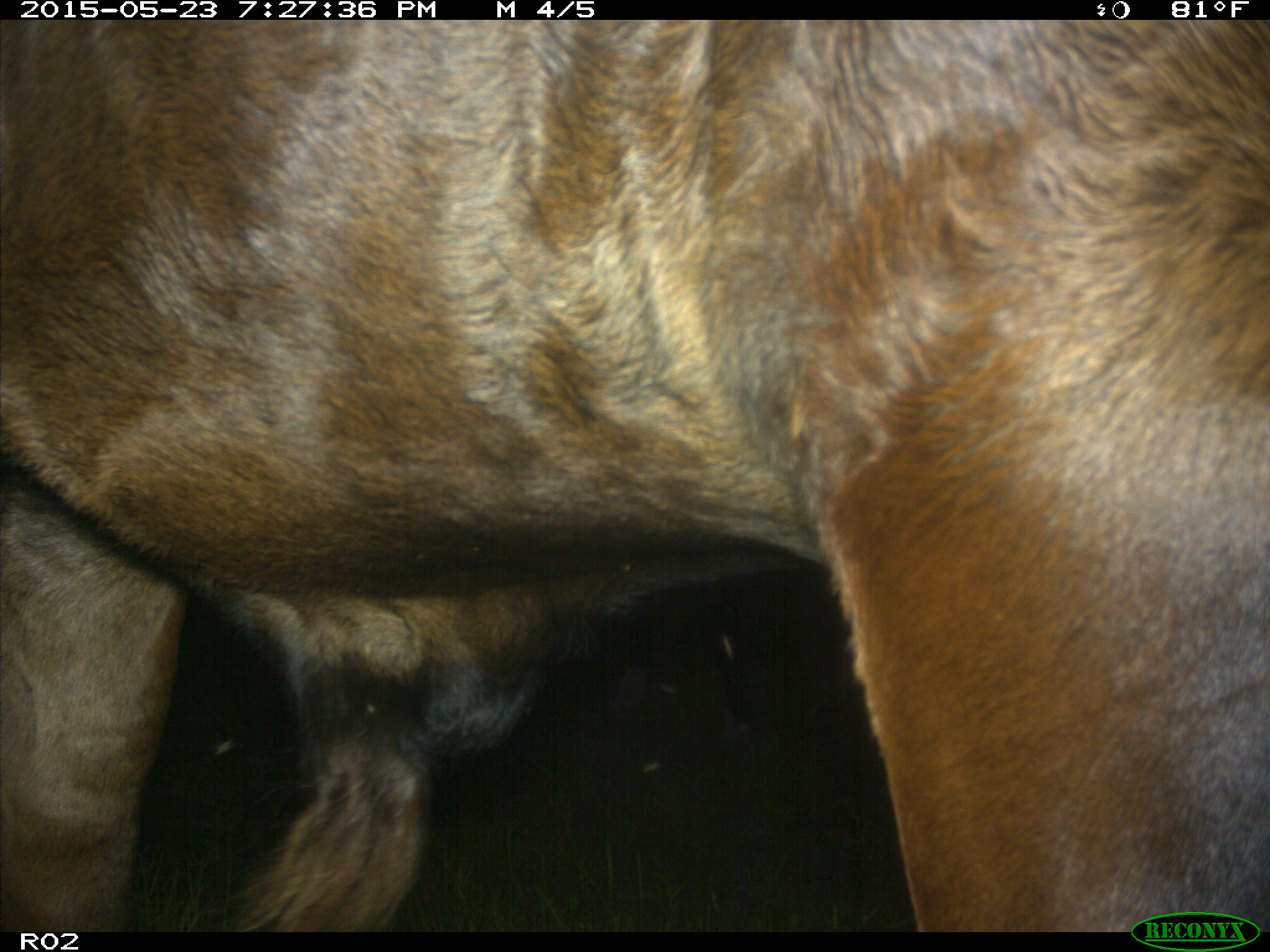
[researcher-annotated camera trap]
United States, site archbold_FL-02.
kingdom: Animalia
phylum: Chordata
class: Mammalia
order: Artiodactyla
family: Bovidae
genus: Bos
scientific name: Bos taurus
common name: domestic cow